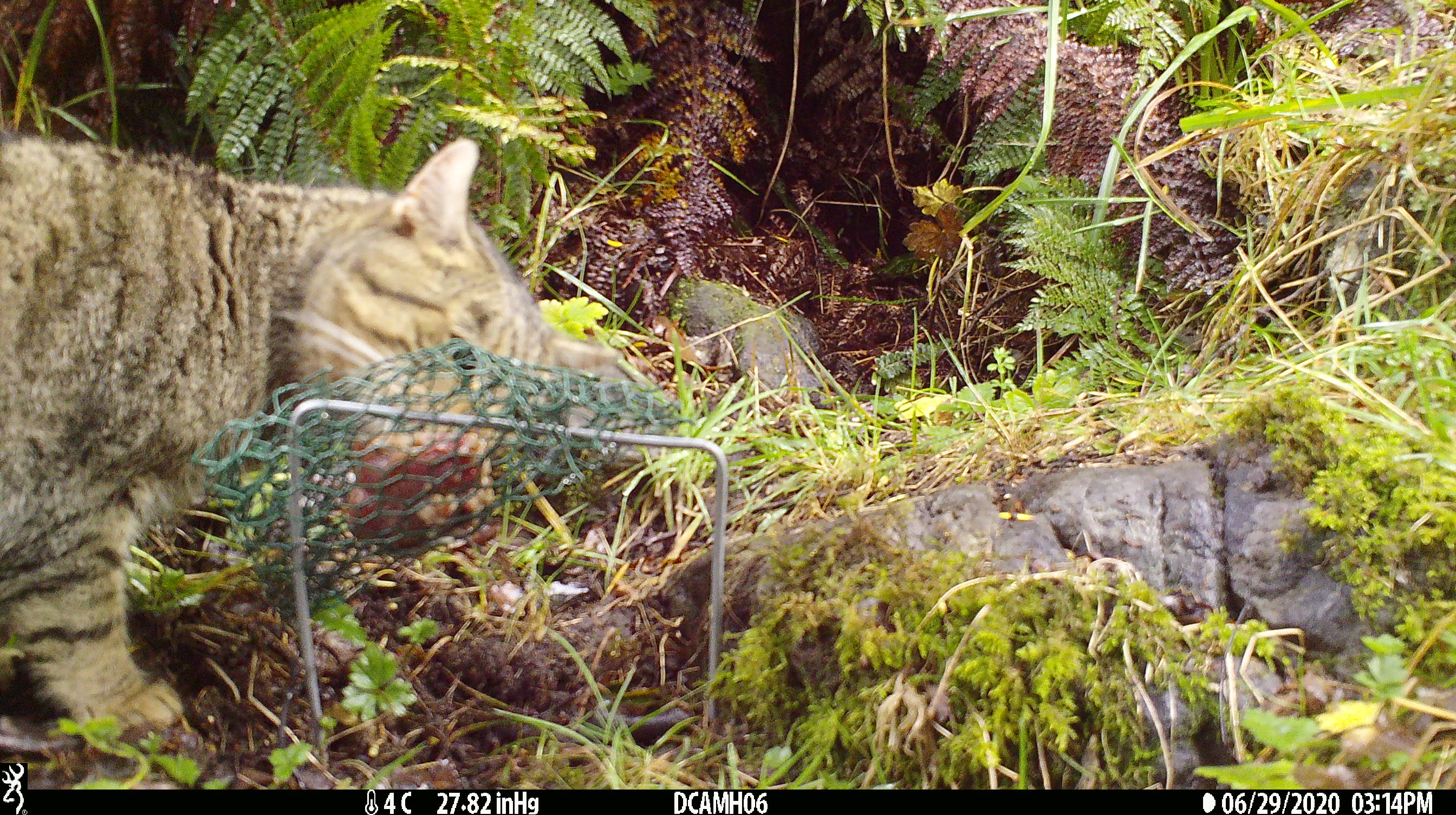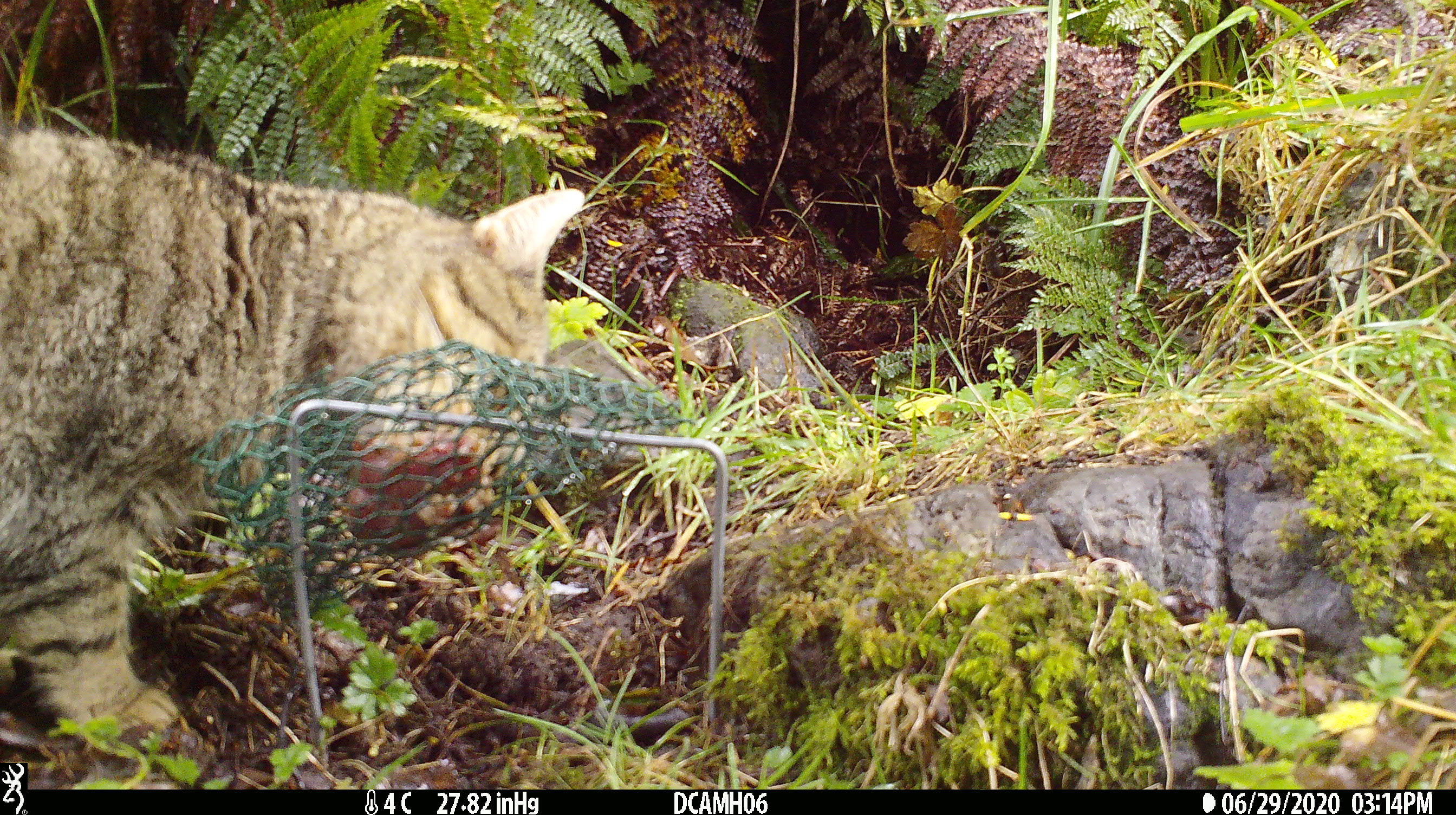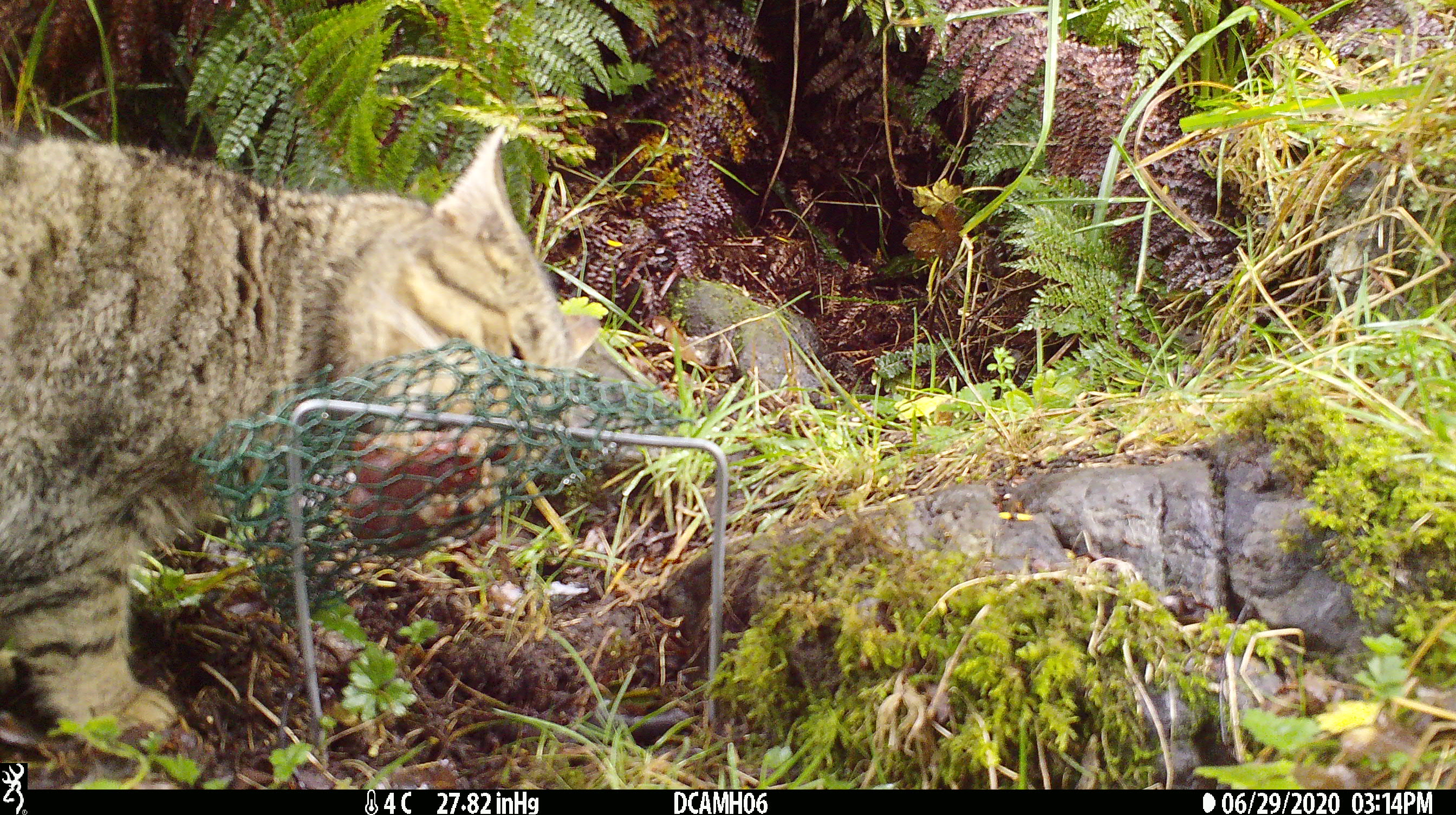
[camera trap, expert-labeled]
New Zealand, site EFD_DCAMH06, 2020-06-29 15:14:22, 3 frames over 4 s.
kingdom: Animalia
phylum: Chordata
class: Mammalia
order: Carnivora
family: Felidae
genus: Felis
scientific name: Felis catus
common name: domestic cat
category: cat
Cat (domestic cat) (Felis catus).